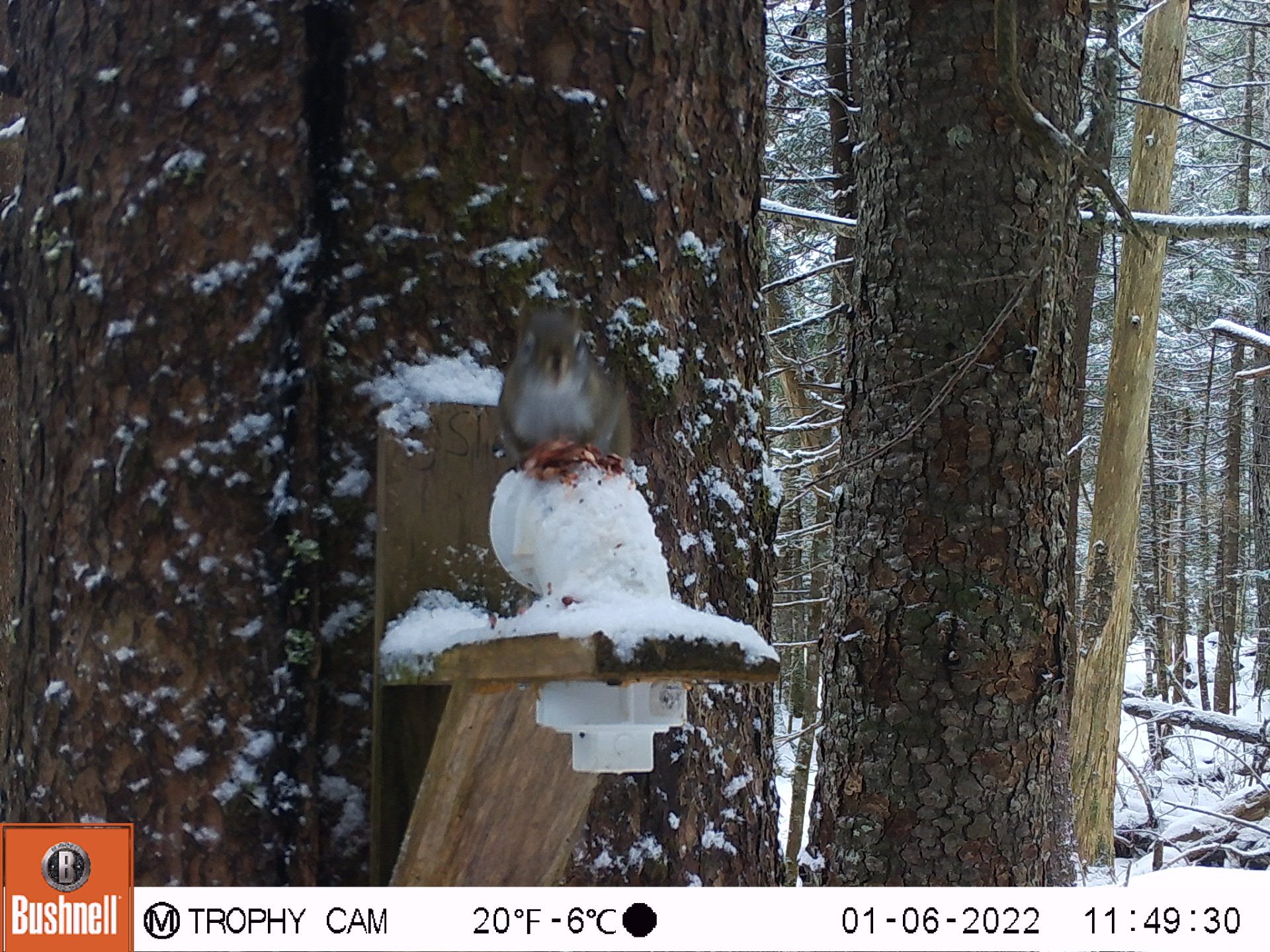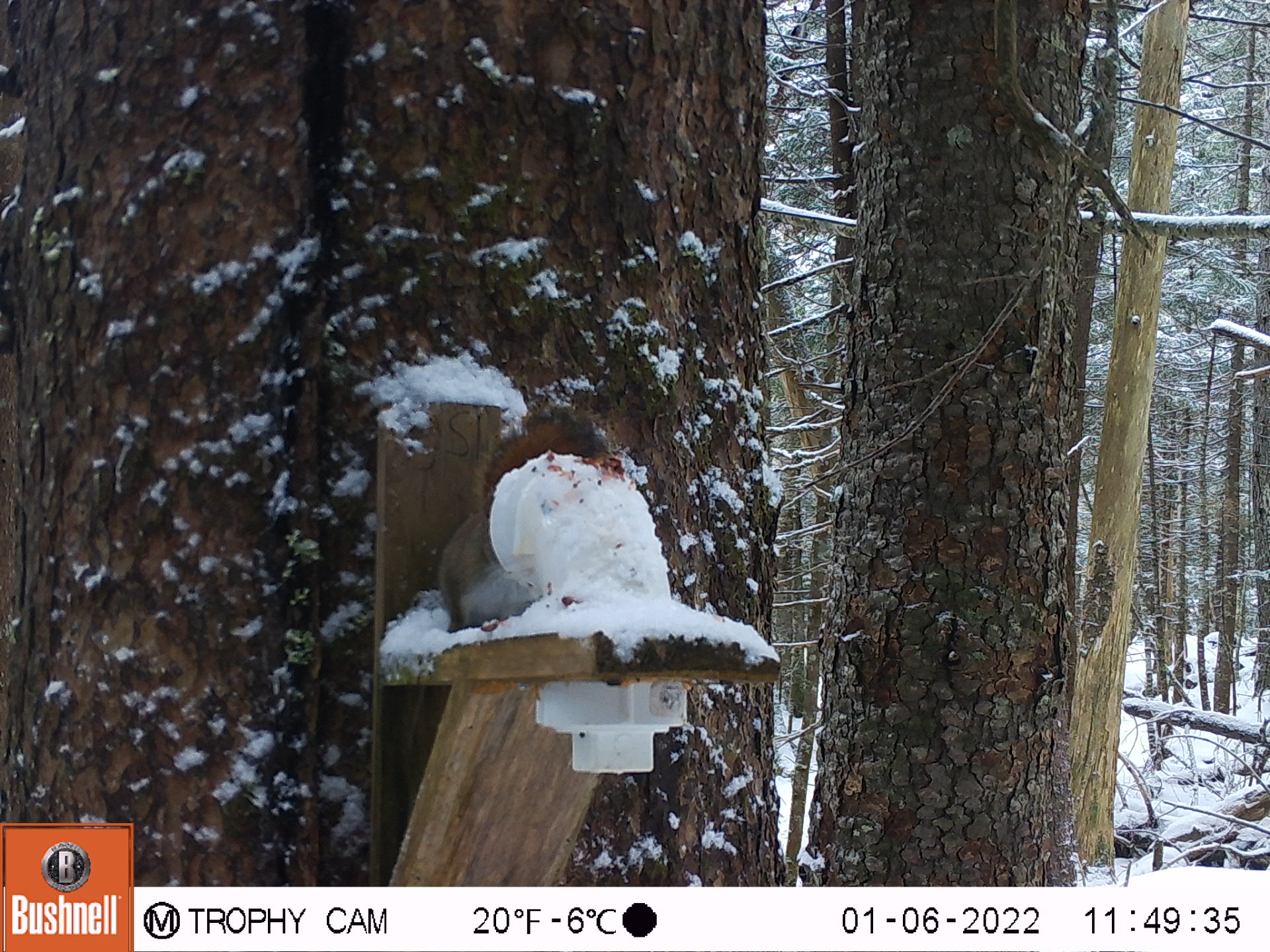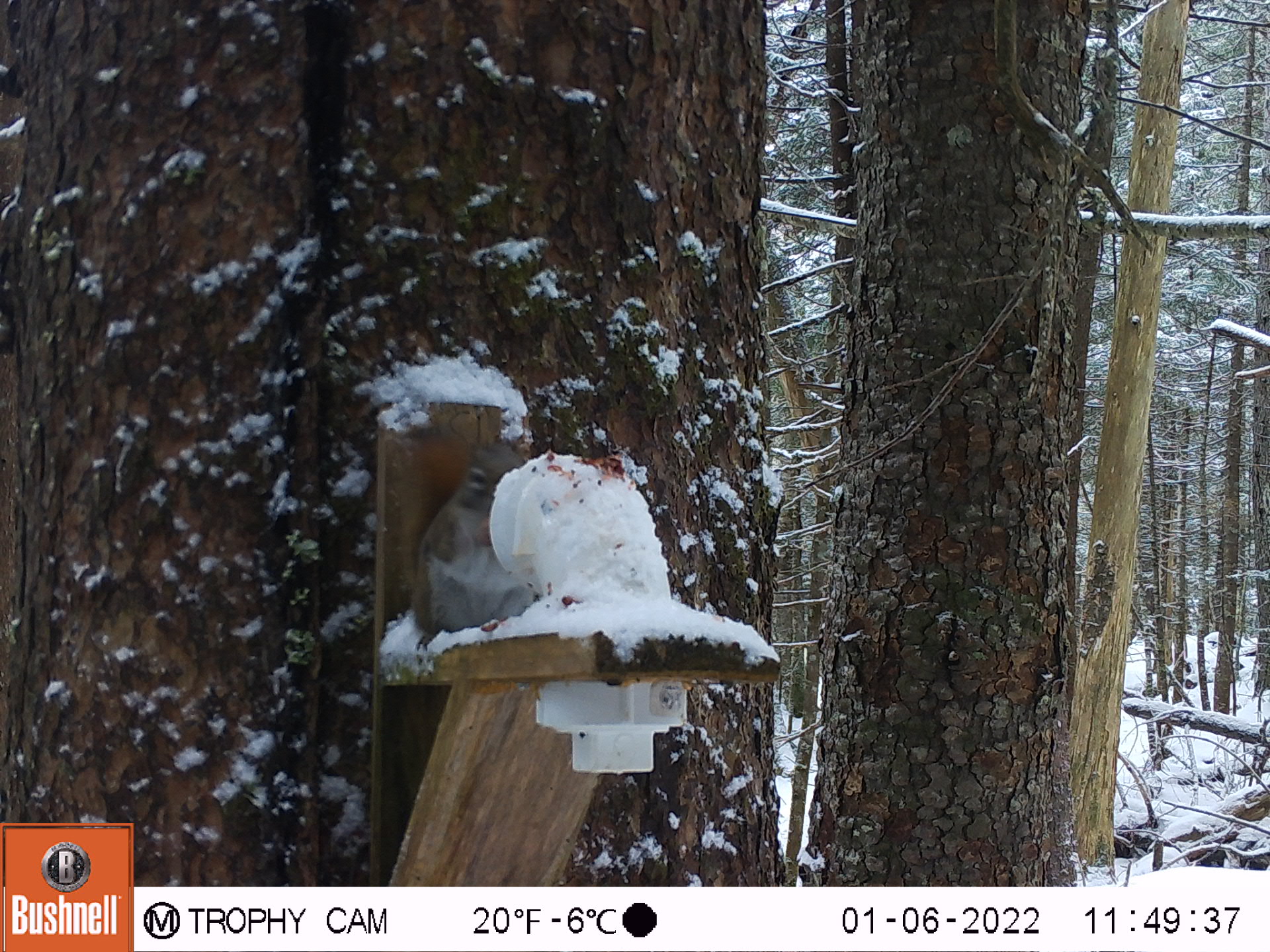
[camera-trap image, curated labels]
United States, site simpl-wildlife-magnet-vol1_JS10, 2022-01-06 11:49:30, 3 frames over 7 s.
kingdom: Animalia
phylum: Chordata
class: Mammalia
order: Rodentia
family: Sciuridae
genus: Tamiasciurus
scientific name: Tamiasciurus hudsonicus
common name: red squirrel